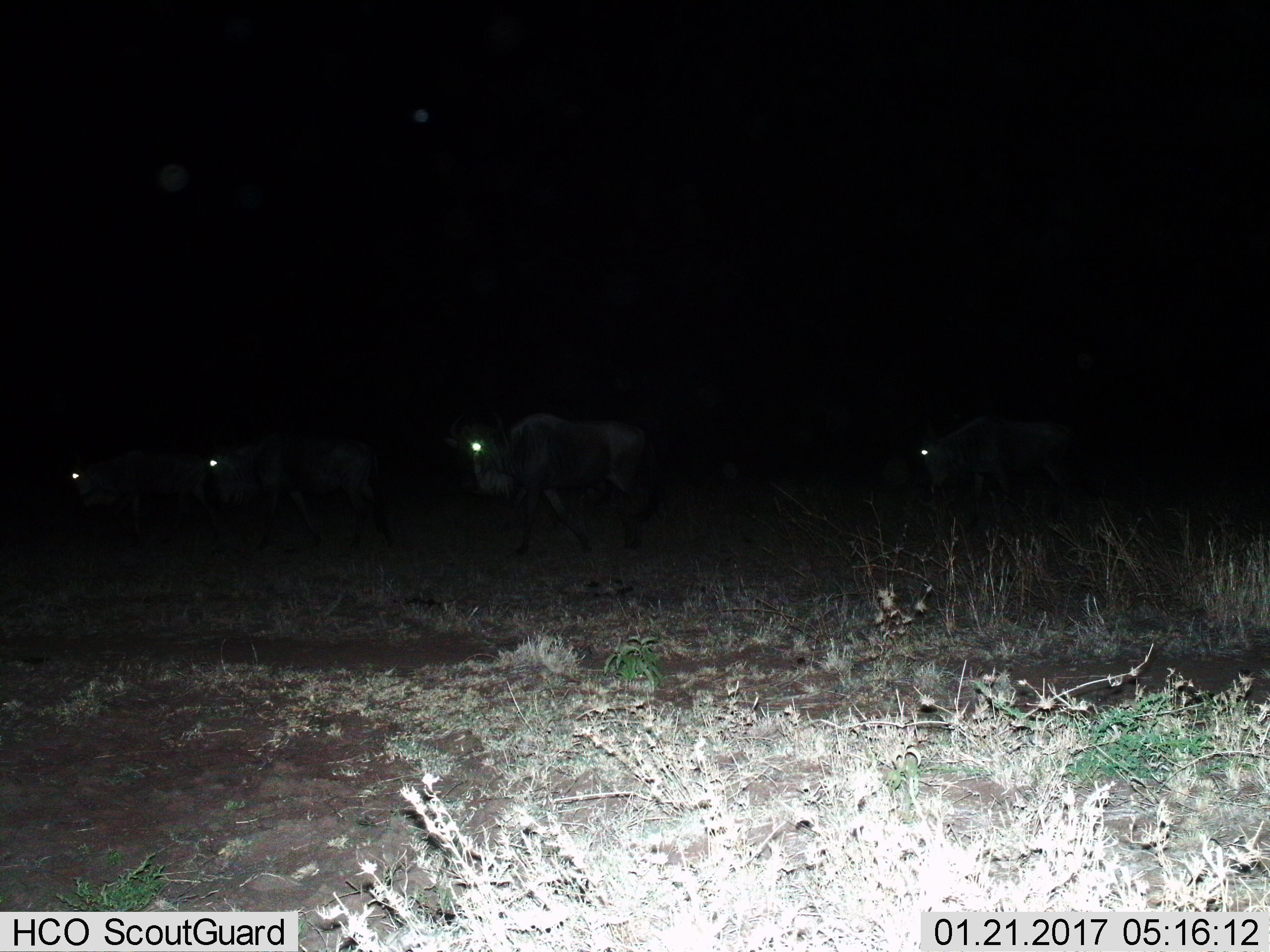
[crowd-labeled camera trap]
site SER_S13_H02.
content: unidentified animal